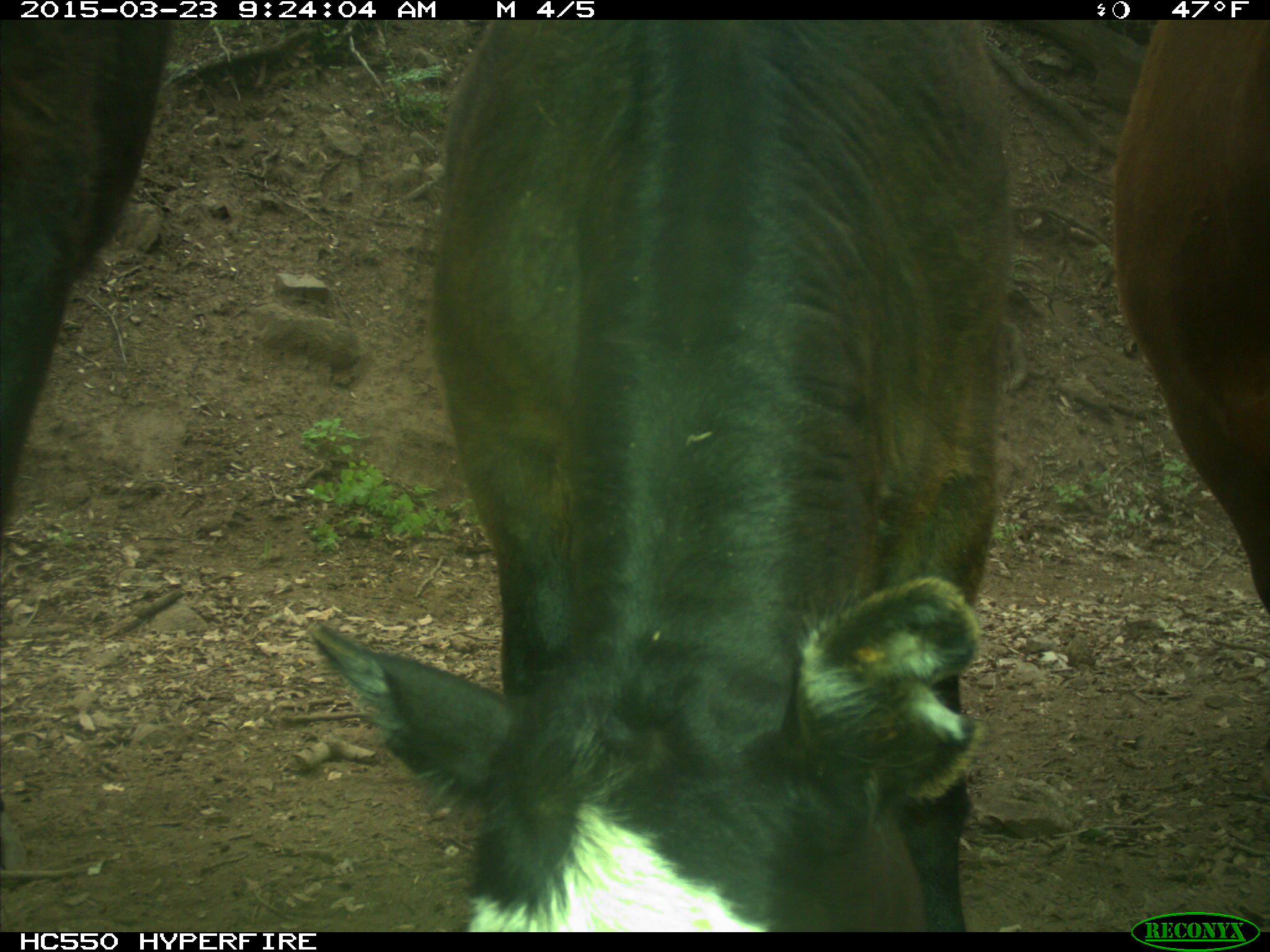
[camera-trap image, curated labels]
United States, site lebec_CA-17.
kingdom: Animalia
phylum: Chordata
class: Mammalia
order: Artiodactyla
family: Bovidae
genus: Bos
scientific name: Bos taurus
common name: domestic cow